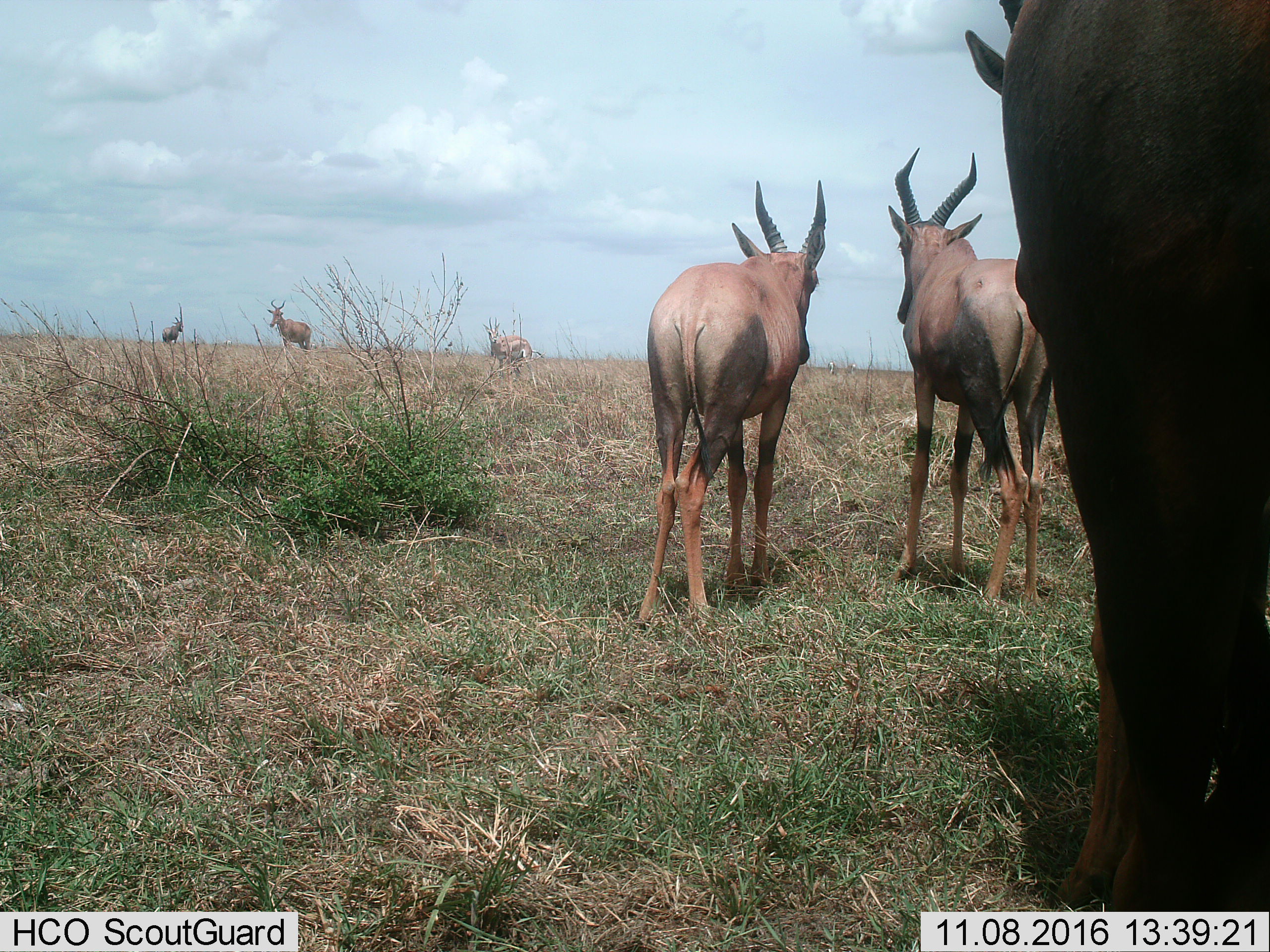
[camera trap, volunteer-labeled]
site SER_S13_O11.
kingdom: Animalia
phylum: Chordata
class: Mammalia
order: Artiodactyla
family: Bovidae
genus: Alcelaphus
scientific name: Alcelaphus buselaphus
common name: hartebeest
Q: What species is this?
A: Hartebeest (Alcelaphus buselaphus).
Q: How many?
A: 1.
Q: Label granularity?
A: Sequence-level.